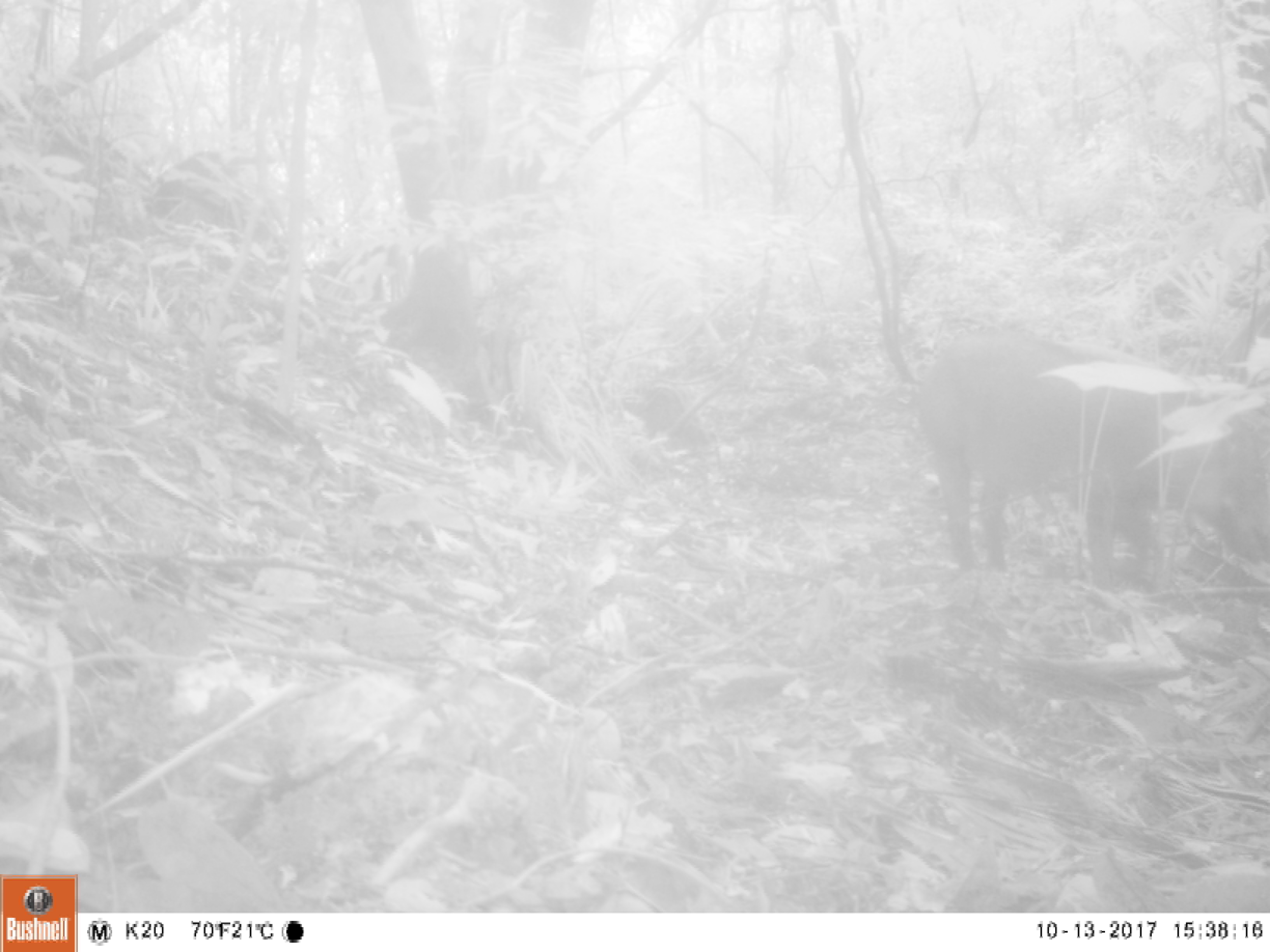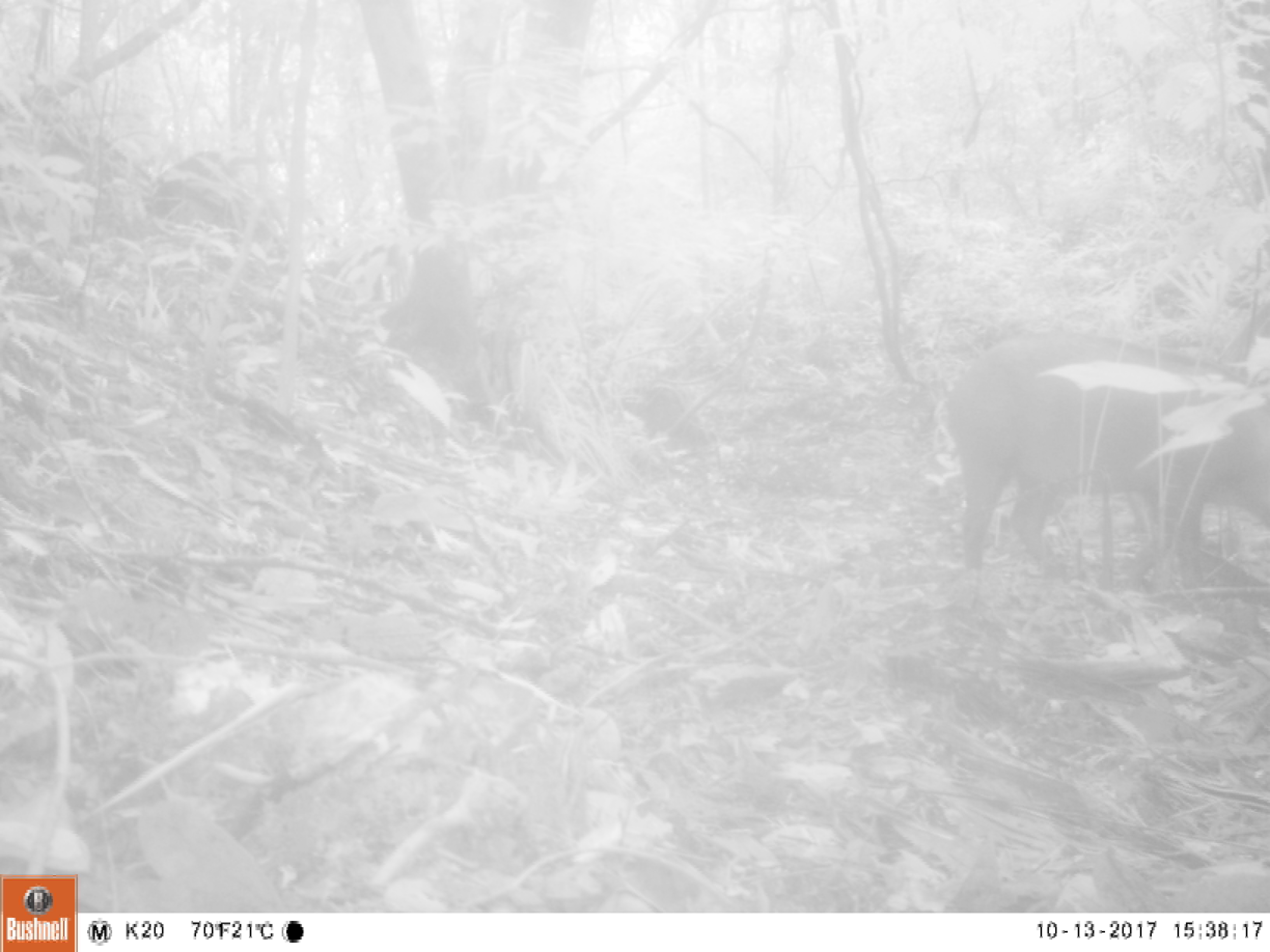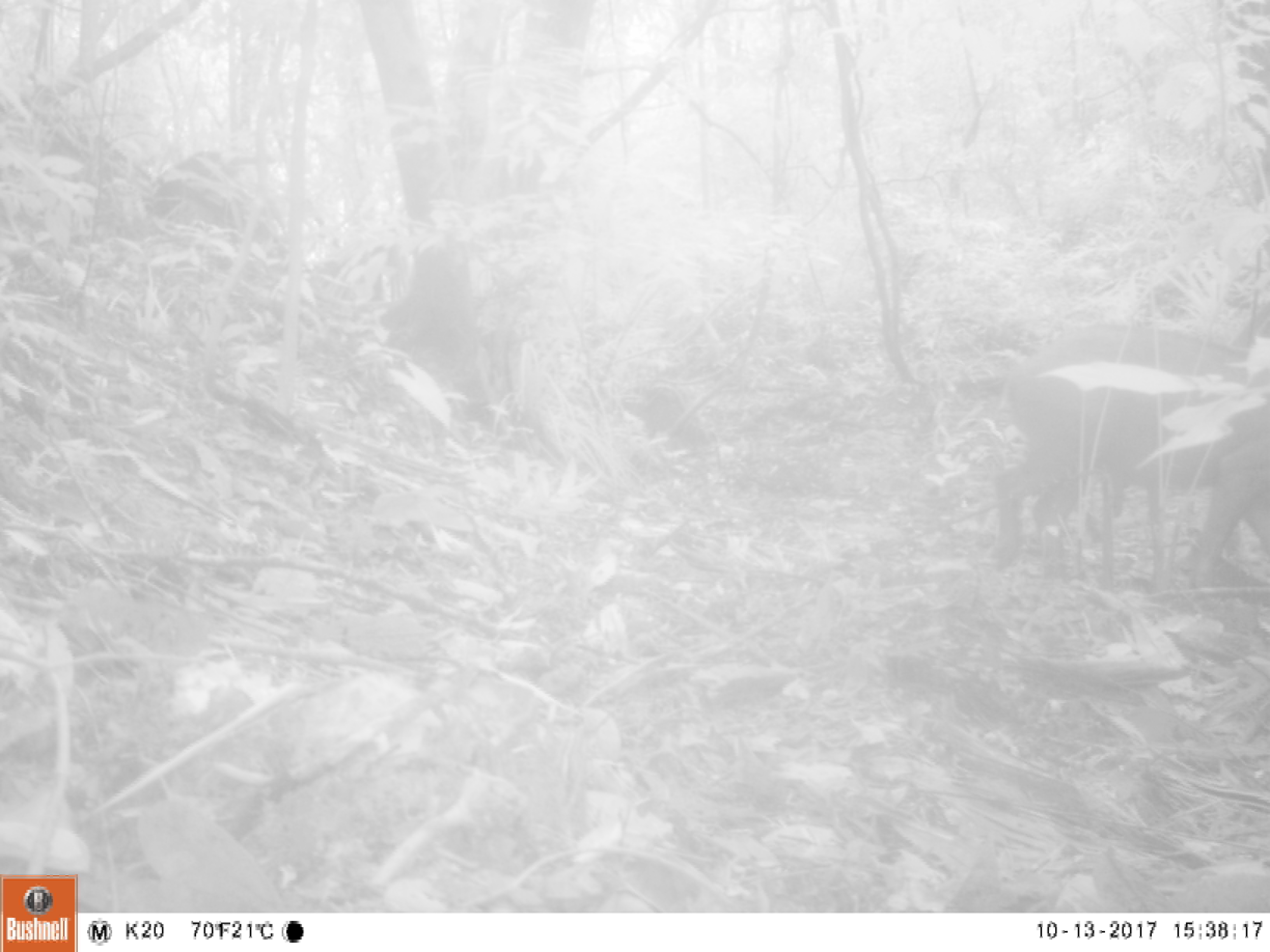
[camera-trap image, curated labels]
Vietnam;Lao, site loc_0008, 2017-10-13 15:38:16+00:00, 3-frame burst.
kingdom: Animalia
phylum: Chordata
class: Mammalia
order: Artiodactyla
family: Suidae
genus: Sus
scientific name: Sus scrofa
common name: eurasian wild pig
Eurasian wild pig (Sus scrofa). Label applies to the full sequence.